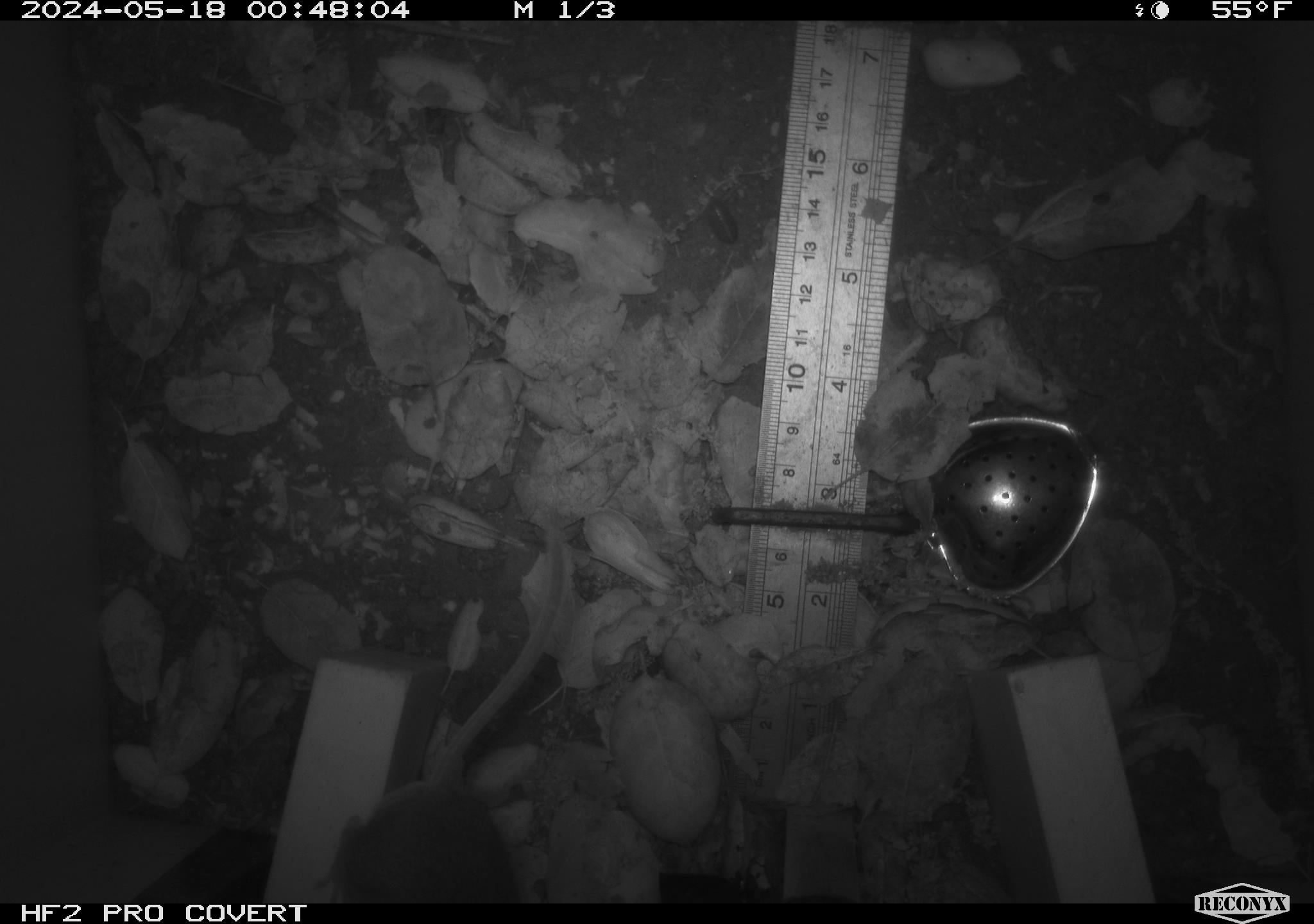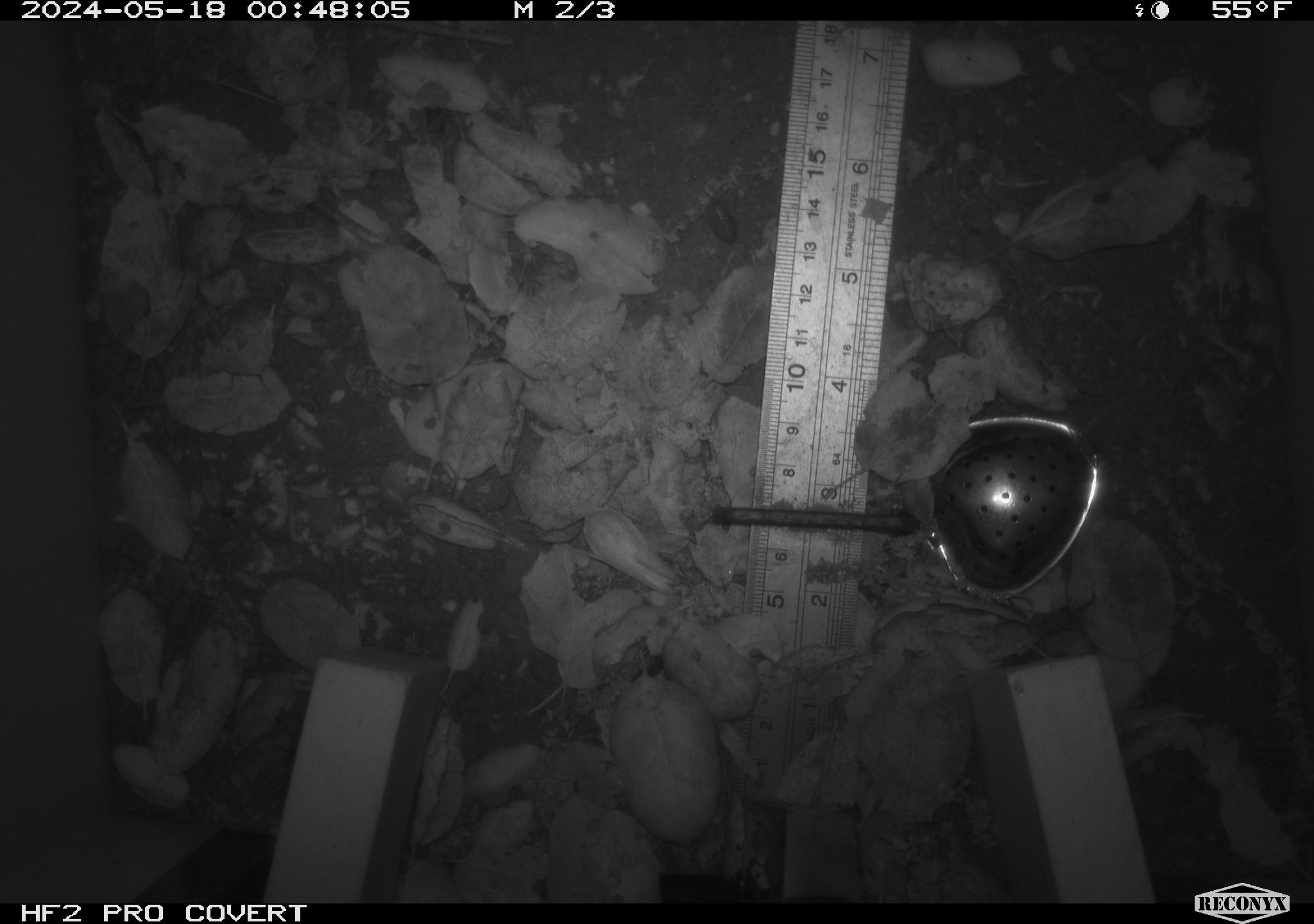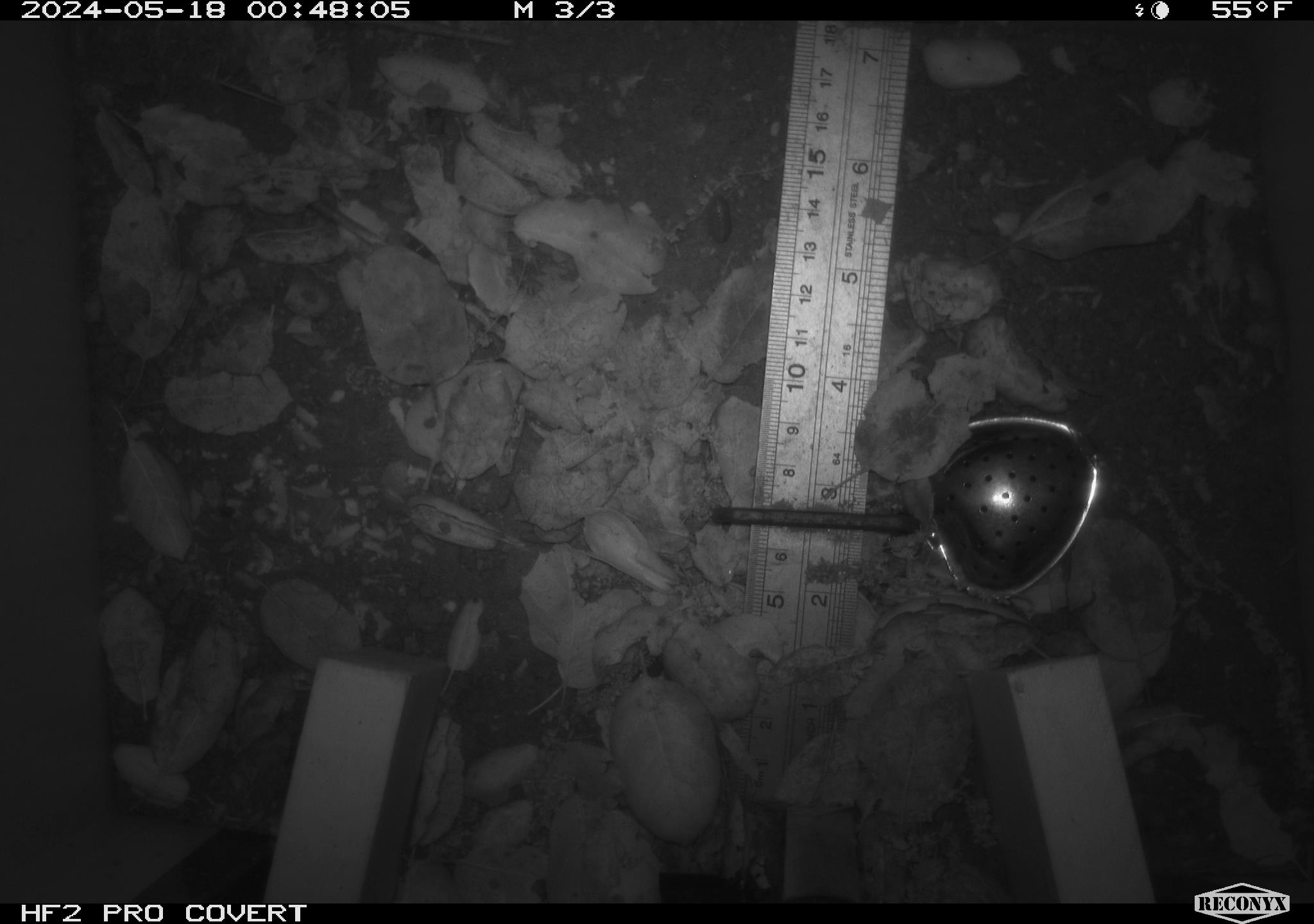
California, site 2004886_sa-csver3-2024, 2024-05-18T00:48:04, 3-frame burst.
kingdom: Animalia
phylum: Chordata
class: Mammalia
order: Rodentia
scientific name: Rodentia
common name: rodent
Rodent (Rodentia).